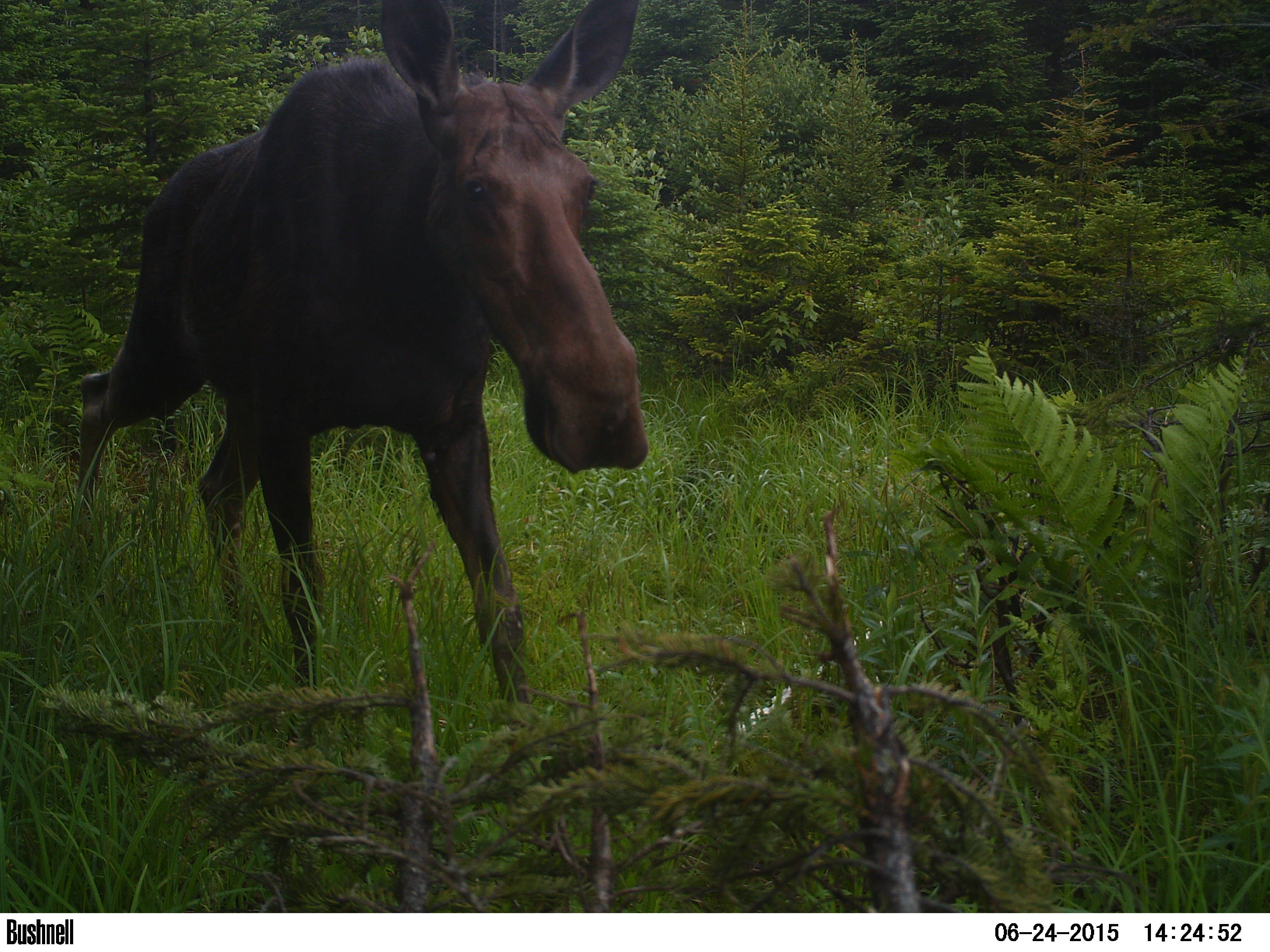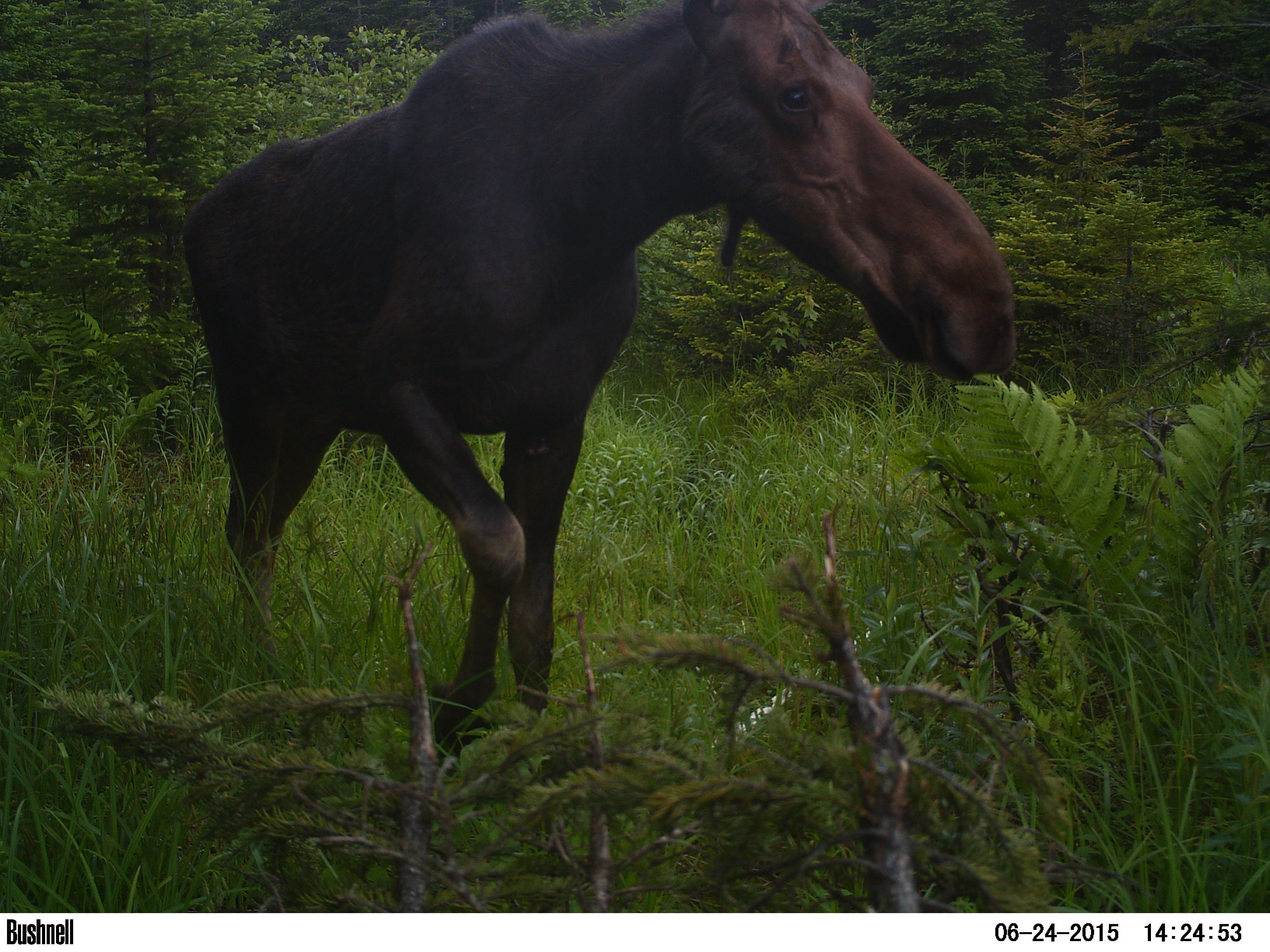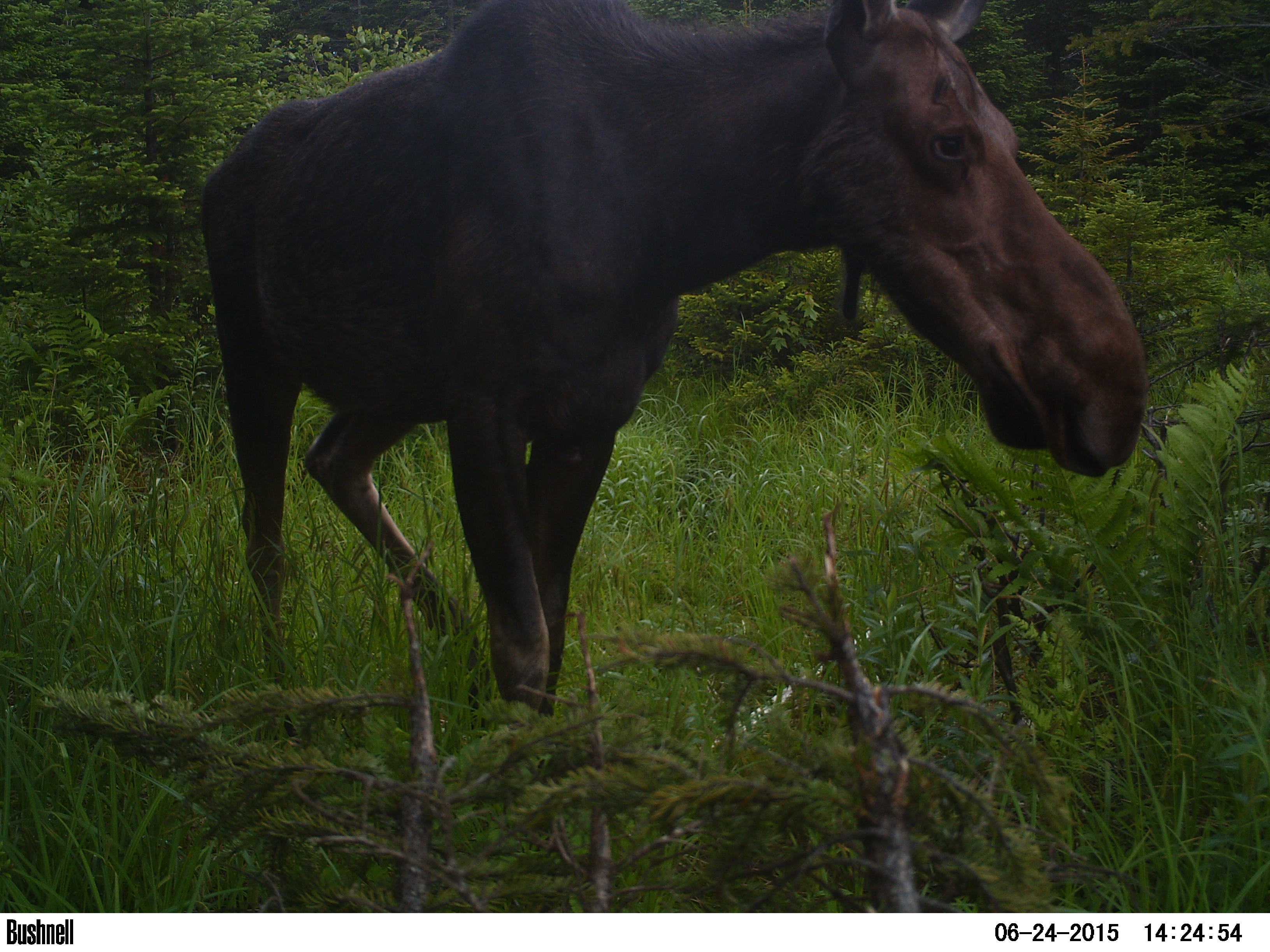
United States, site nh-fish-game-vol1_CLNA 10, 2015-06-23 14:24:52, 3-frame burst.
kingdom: Animalia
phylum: Chordata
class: Mammalia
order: Artiodactyla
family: Cervidae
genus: Alces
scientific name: Alces alces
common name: moose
Moose (Alces alces).